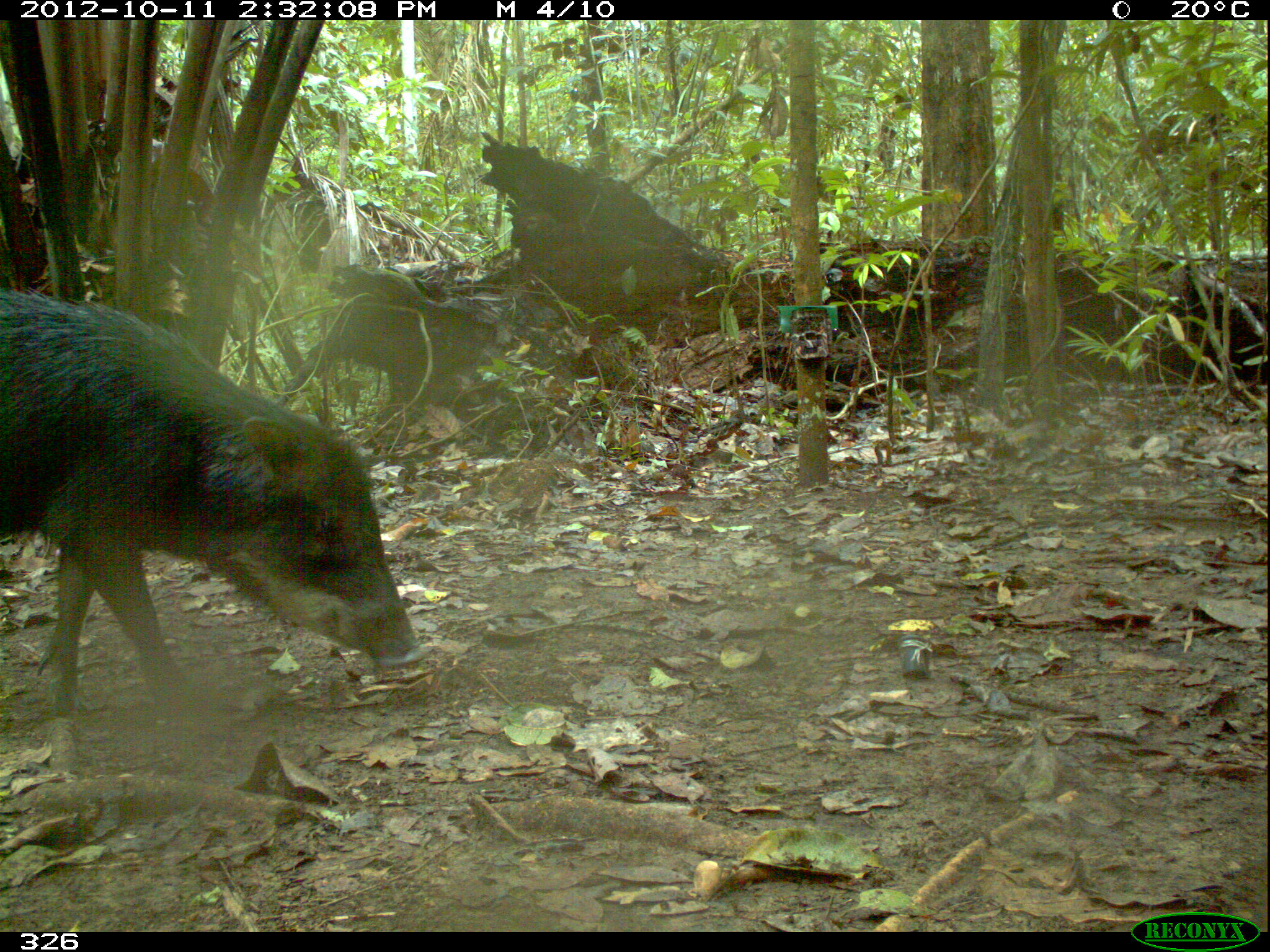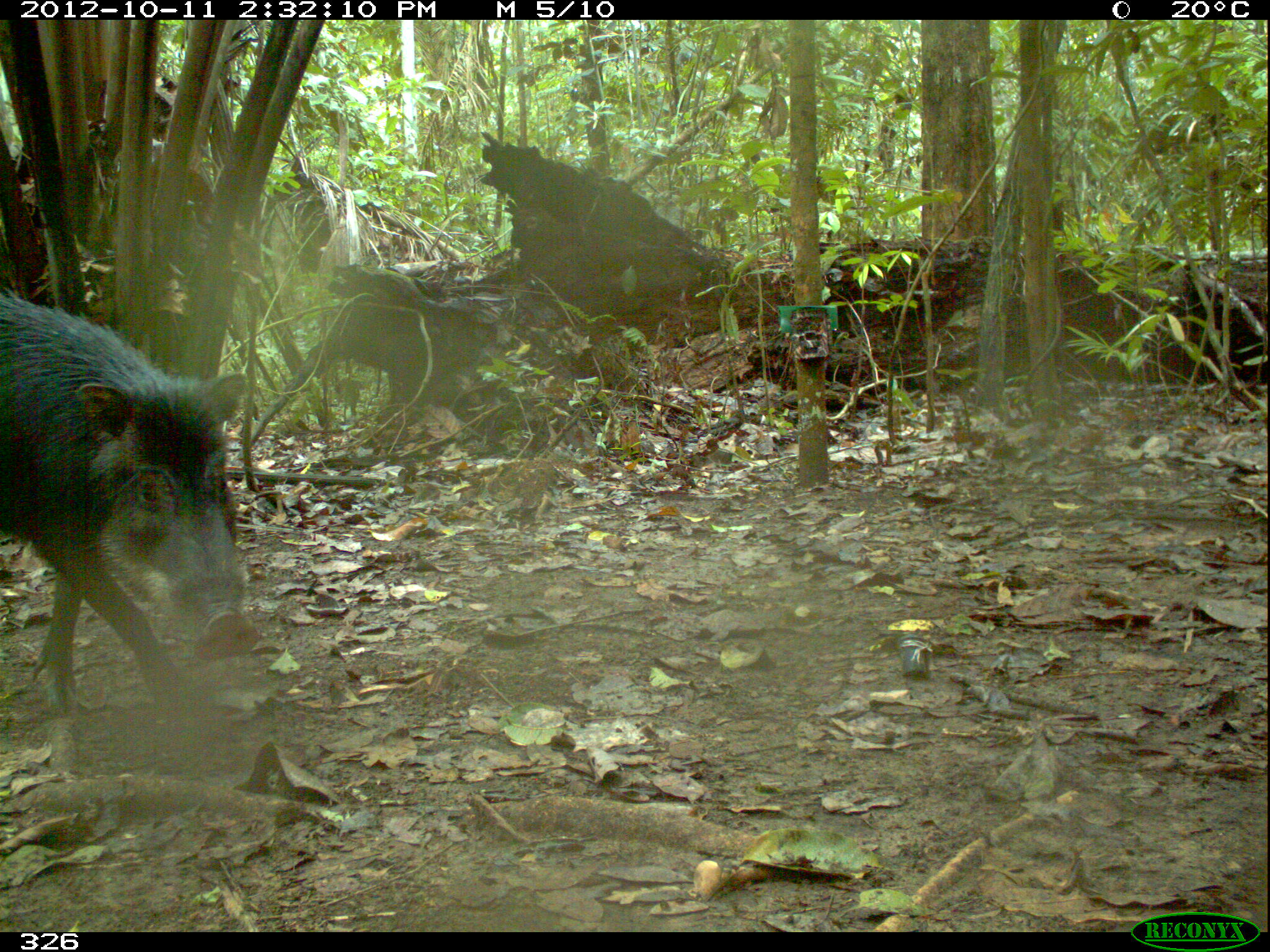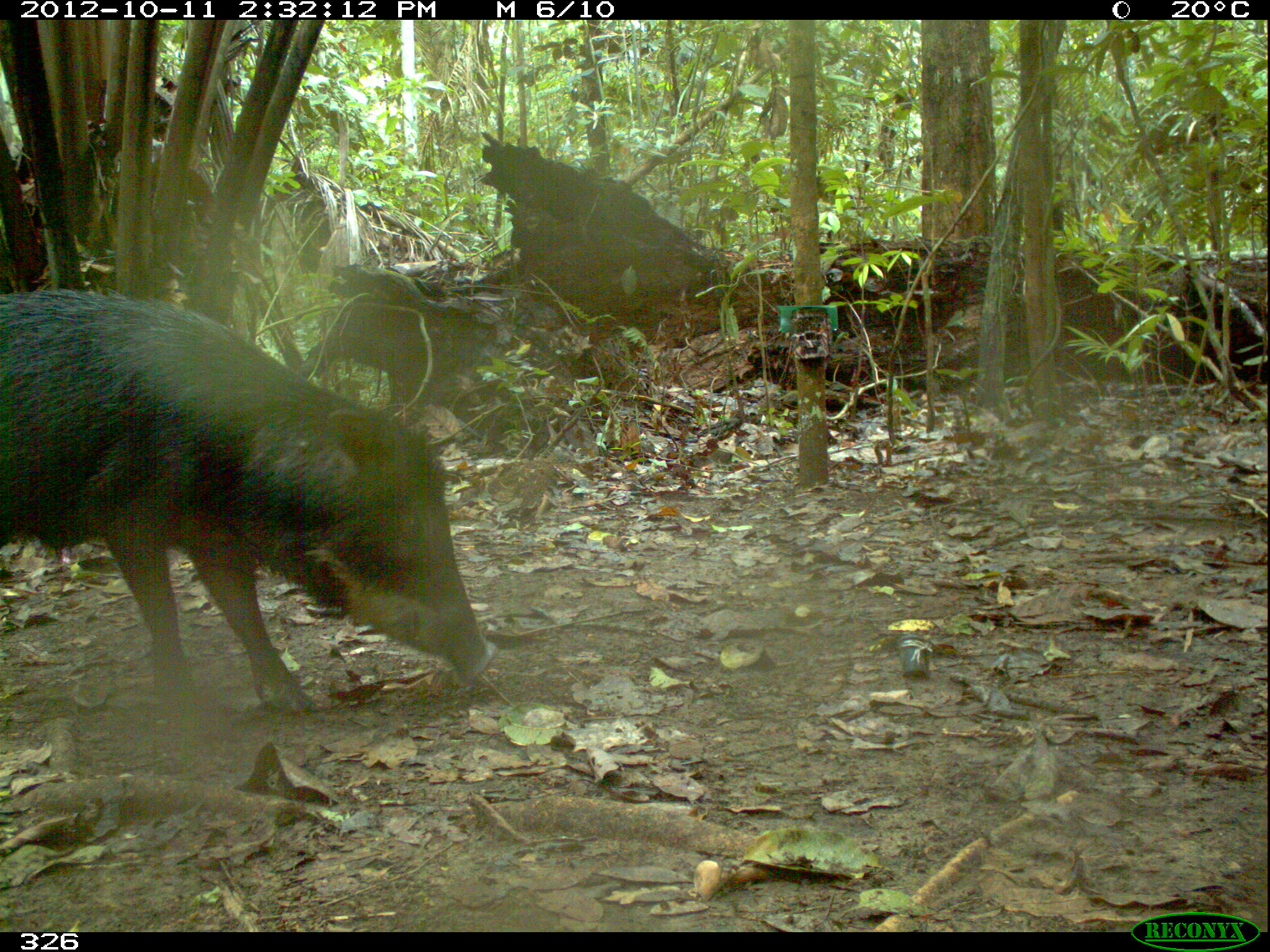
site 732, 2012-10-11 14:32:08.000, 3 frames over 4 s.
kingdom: Animalia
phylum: Chordata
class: Mammalia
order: Artiodactyla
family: Tayassuidae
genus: Tayassu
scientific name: Tayassu pecari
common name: white-lipped peccary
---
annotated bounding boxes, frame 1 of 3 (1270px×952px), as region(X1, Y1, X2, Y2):
tayassu pecari: region(0, 285, 430, 720)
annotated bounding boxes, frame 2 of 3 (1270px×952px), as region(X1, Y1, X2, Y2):
tayassu pecari: region(0, 290, 263, 720)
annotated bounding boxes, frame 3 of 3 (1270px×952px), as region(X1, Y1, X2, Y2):
tayassu pecari: region(0, 287, 498, 717)